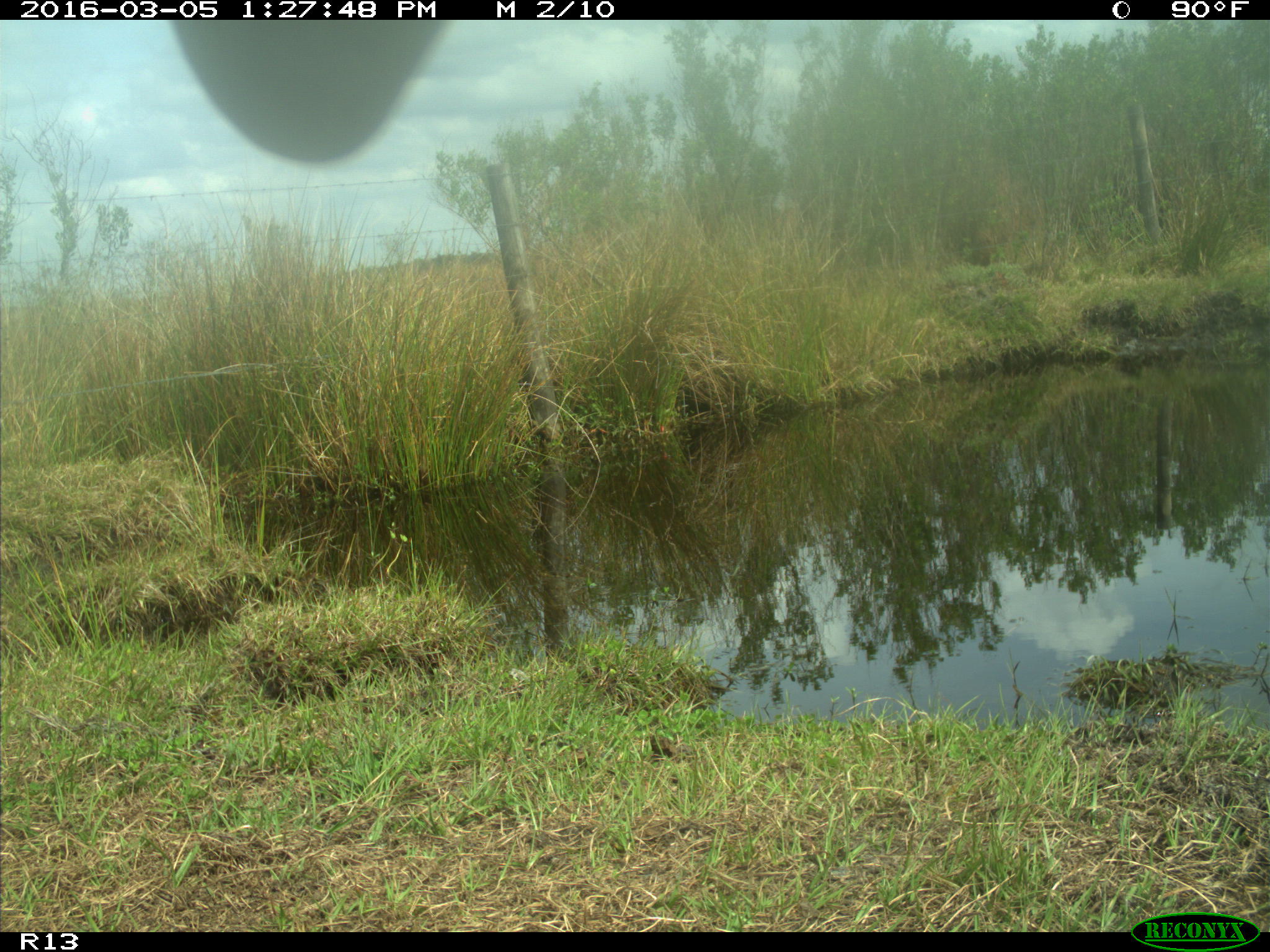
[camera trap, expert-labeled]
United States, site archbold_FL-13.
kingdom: Animalia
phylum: Chordata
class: Mammalia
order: Artiodactyla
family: Bovidae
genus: Bos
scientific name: Bos taurus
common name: domestic cow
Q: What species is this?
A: Bos taurus (domestic cow).